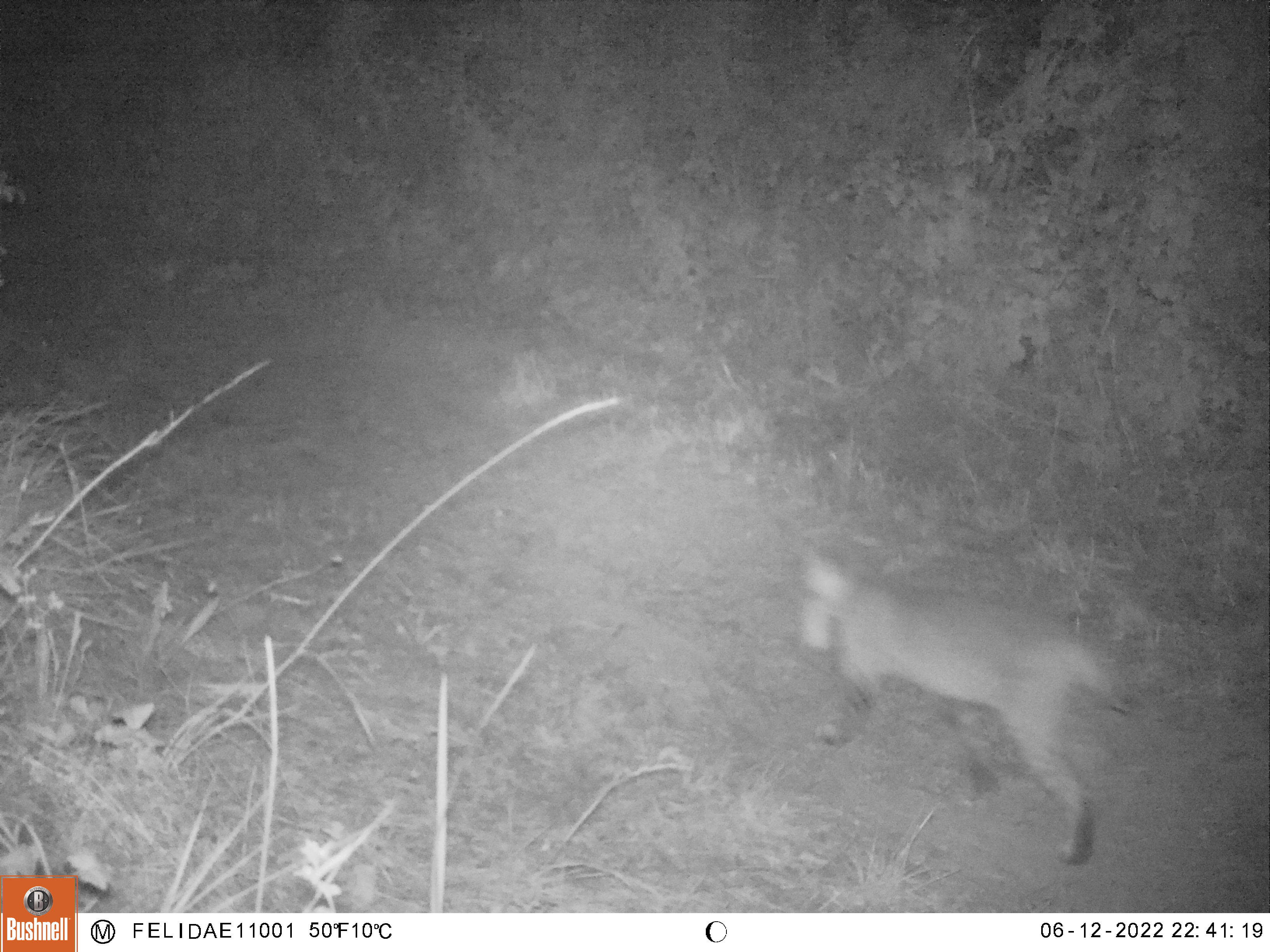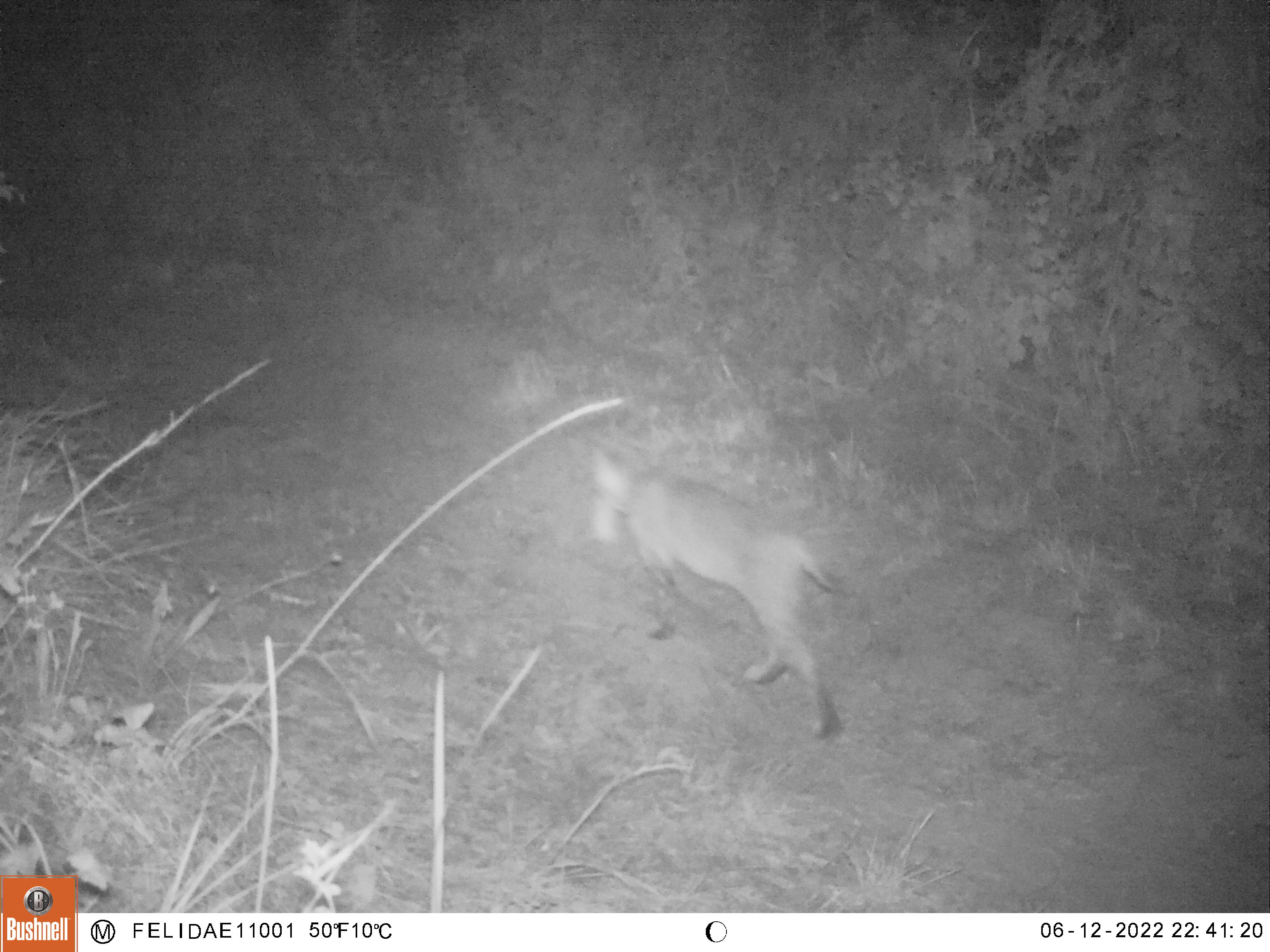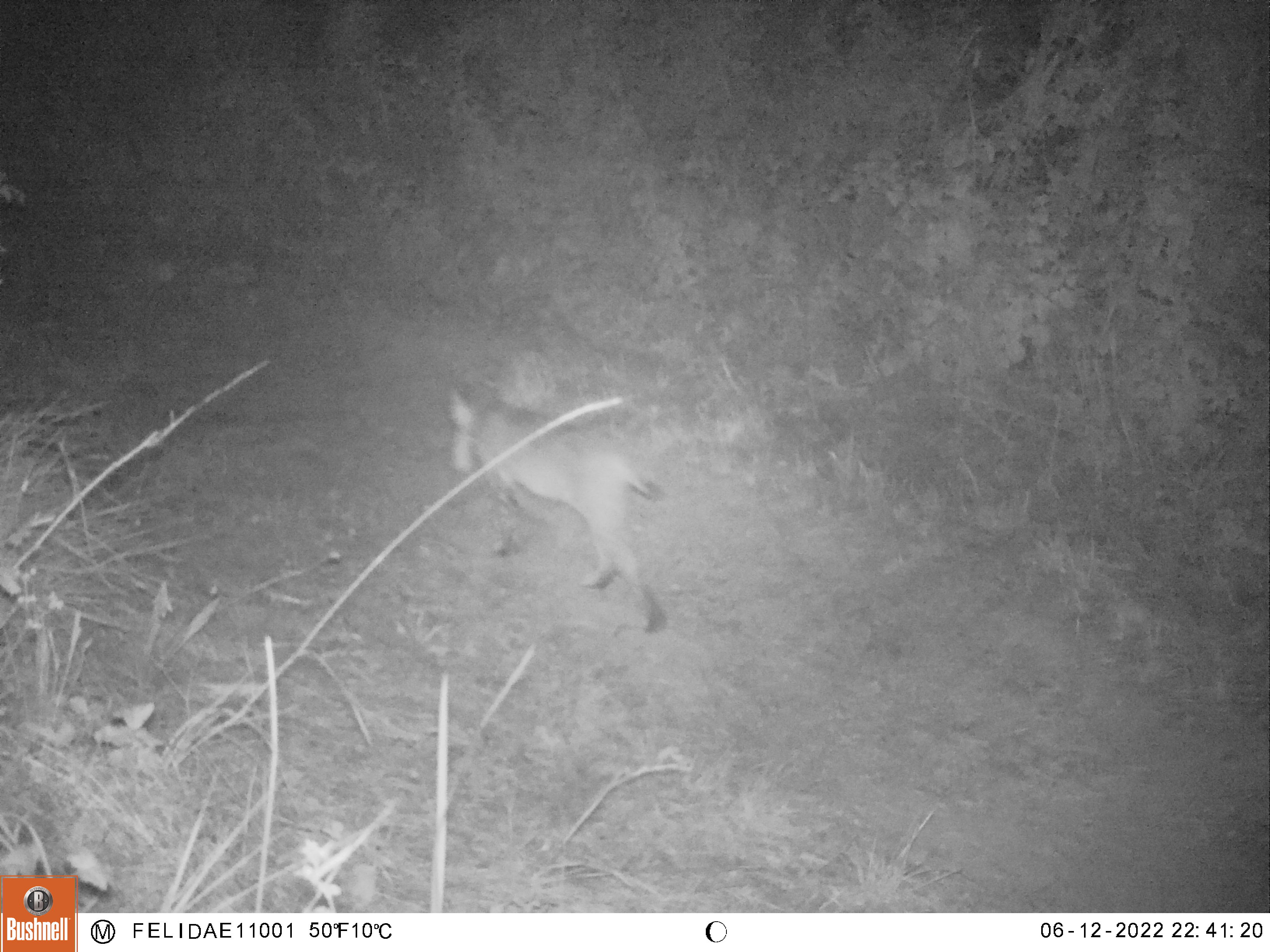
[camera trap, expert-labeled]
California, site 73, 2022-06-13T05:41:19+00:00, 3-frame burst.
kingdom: Animalia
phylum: Chordata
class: Mammalia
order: Carnivora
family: Felidae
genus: Lynx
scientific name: Lynx rufus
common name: bobcat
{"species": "bobcat (Lynx rufus)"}